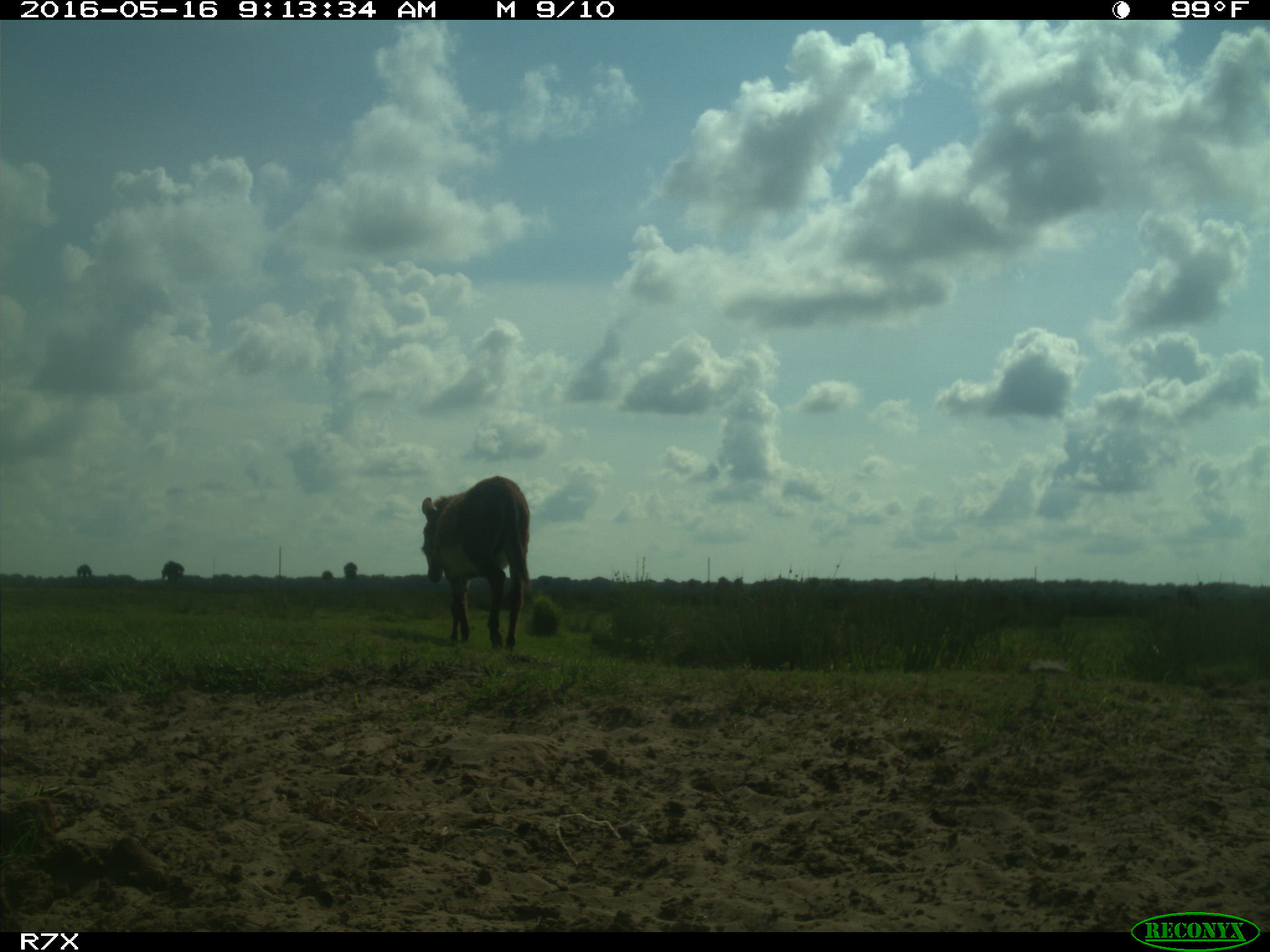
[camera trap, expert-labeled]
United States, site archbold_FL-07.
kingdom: Animalia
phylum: Chordata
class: Mammalia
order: Artiodactyla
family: Bovidae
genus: Bos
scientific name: Bos taurus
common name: domestic cow